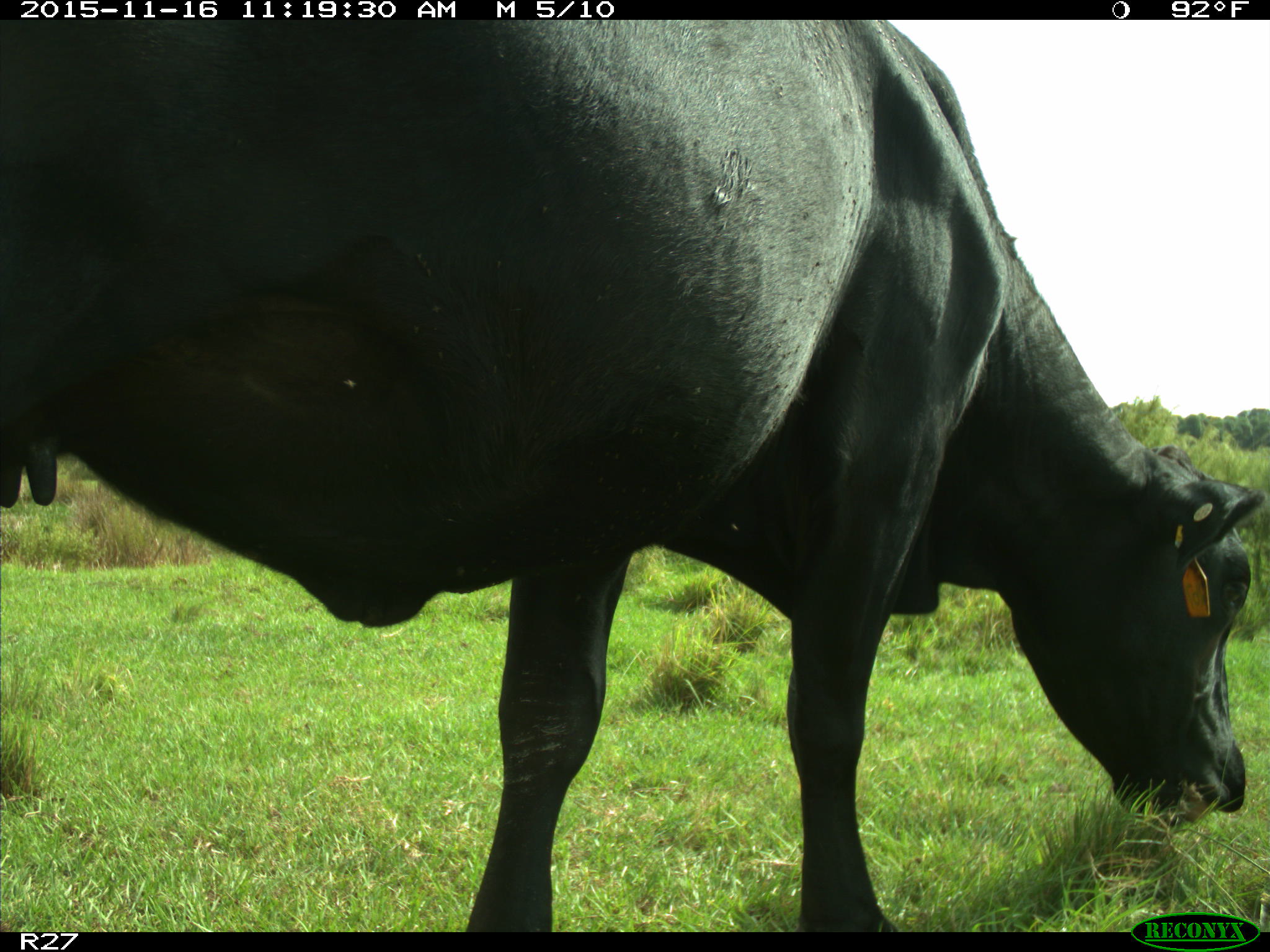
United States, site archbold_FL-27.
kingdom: Animalia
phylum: Chordata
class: Mammalia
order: Artiodactyla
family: Bovidae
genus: Bos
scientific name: Bos taurus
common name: domestic cow